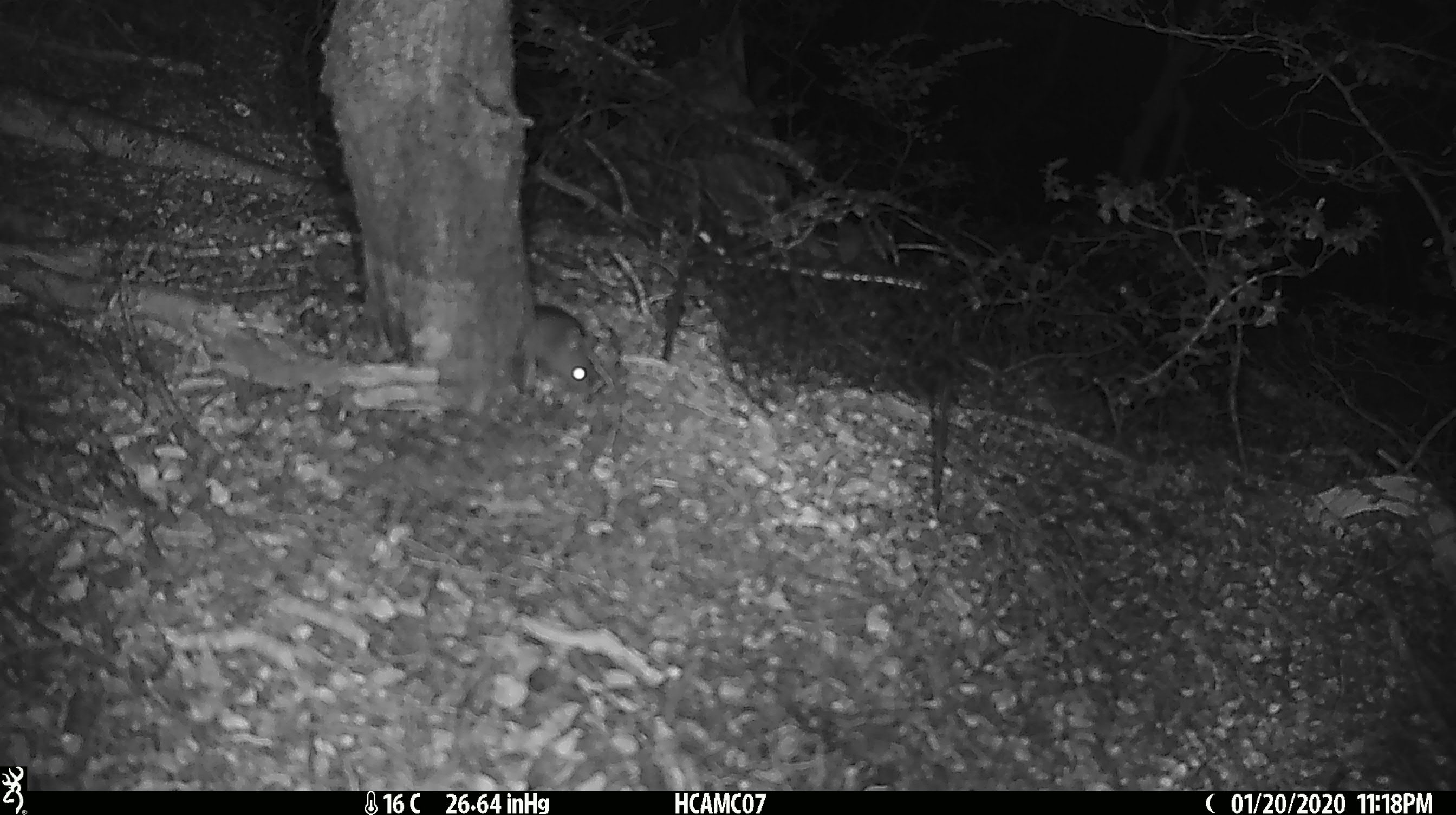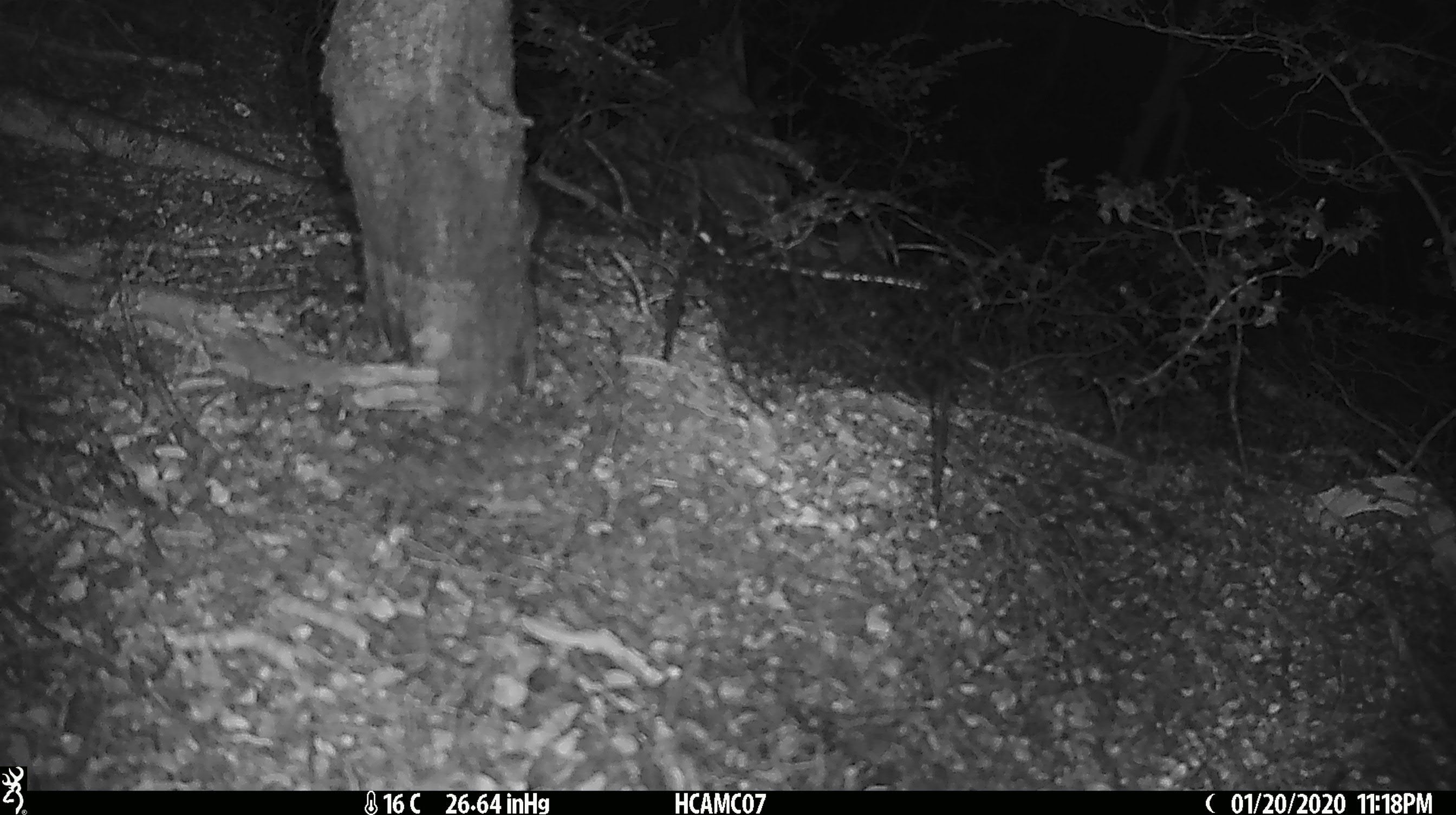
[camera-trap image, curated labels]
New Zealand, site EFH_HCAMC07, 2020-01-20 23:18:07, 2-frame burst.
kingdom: Animalia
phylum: Chordata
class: Mammalia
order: Rodentia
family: Muridae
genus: Mus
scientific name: Mus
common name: mouse